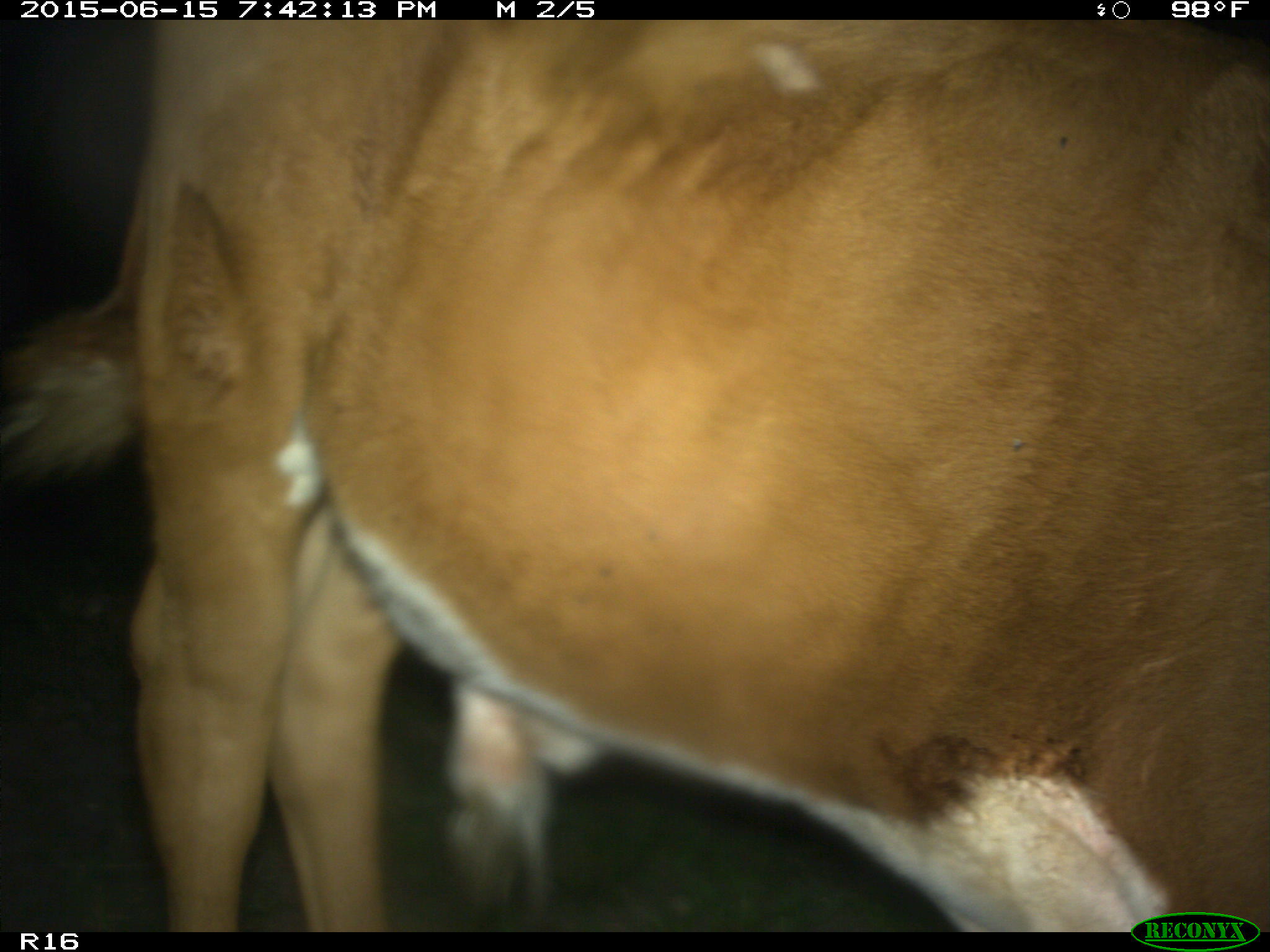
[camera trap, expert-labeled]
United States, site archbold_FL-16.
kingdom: Animalia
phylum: Chordata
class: Mammalia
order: Artiodactyla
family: Bovidae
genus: Bos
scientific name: Bos taurus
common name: domestic cow